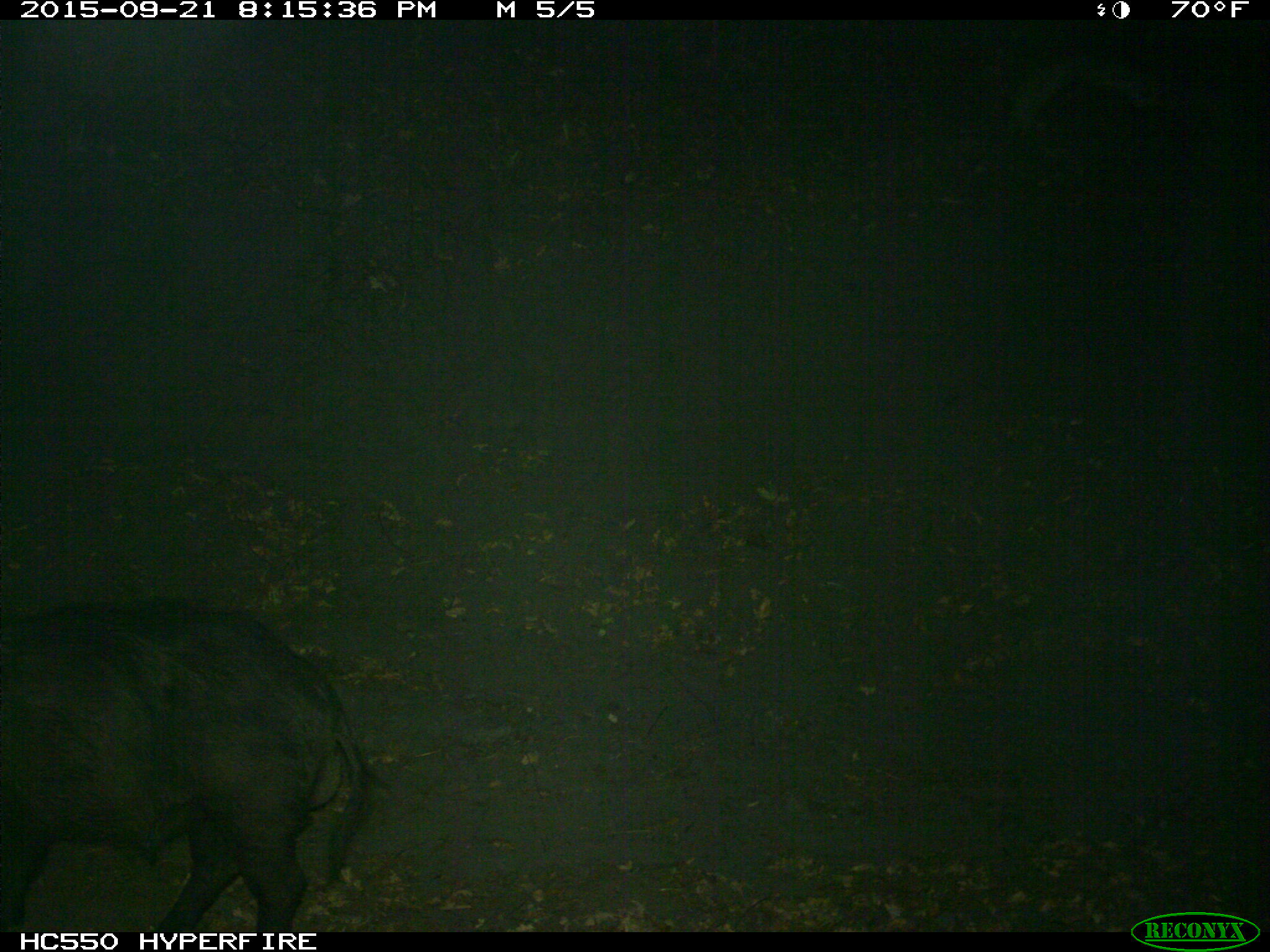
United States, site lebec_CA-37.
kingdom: Animalia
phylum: Chordata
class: Mammalia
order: Artiodactyla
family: Suidae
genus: Sus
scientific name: Sus scrofa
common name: wild boar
Sus scrofa (wild boar).